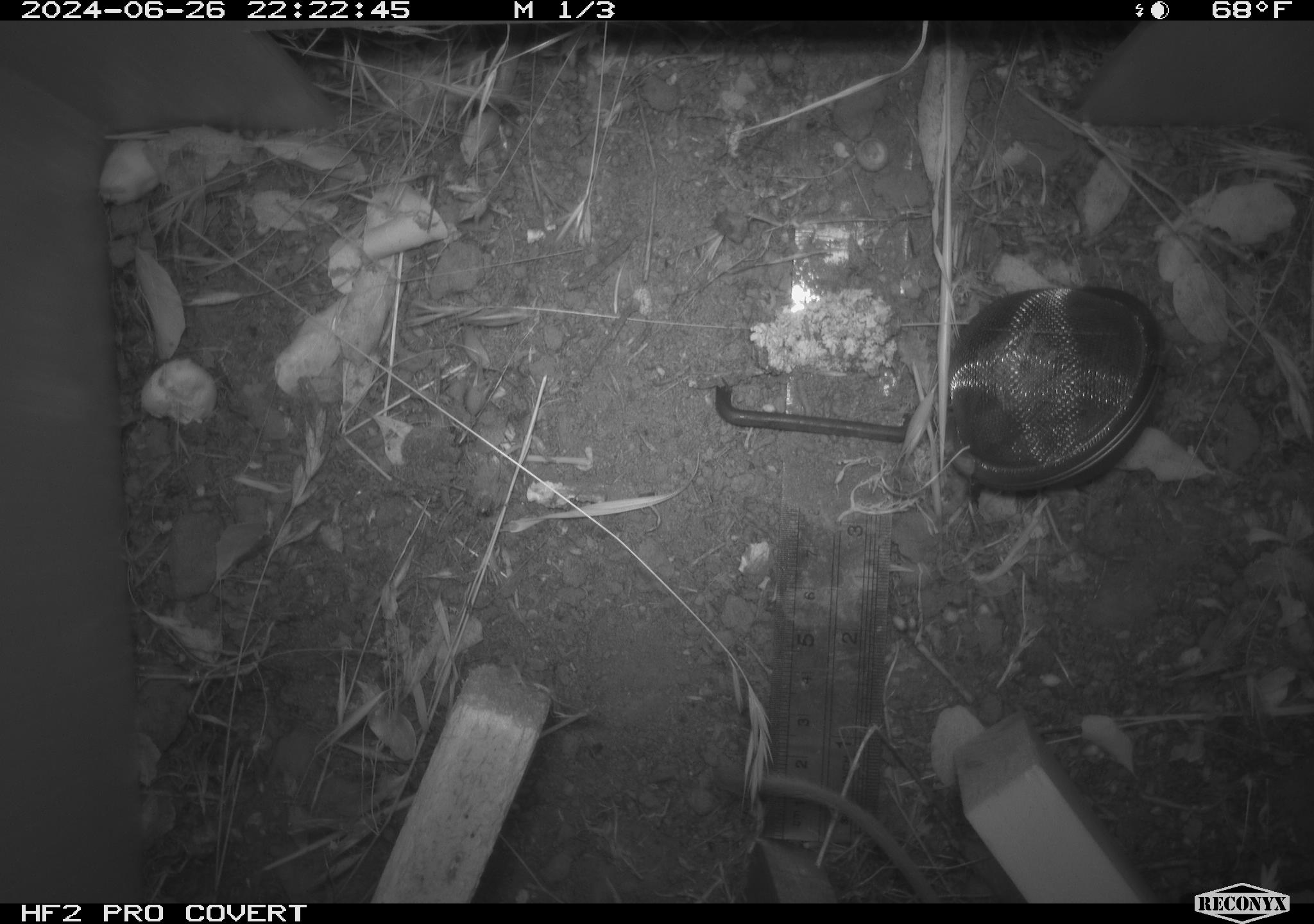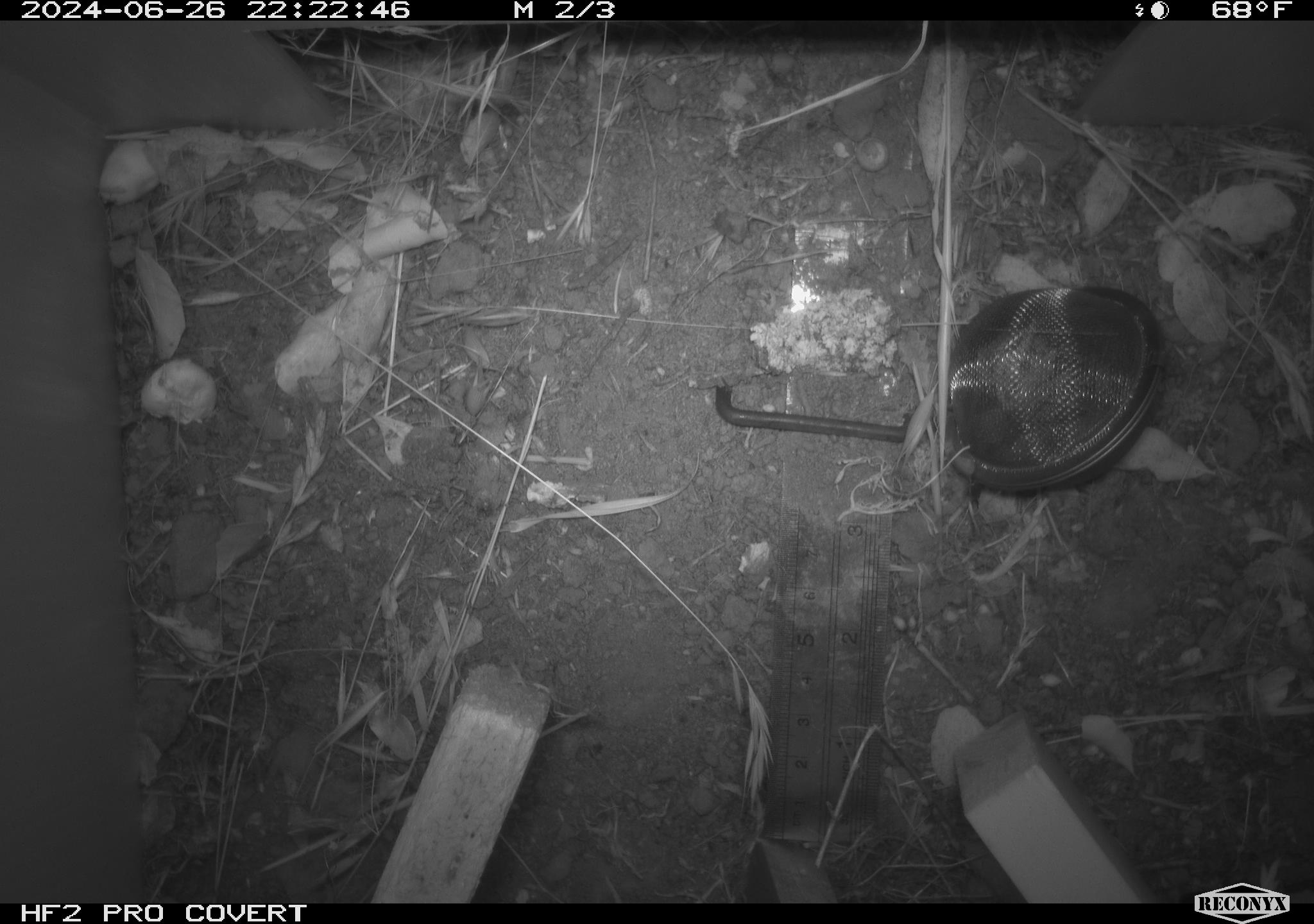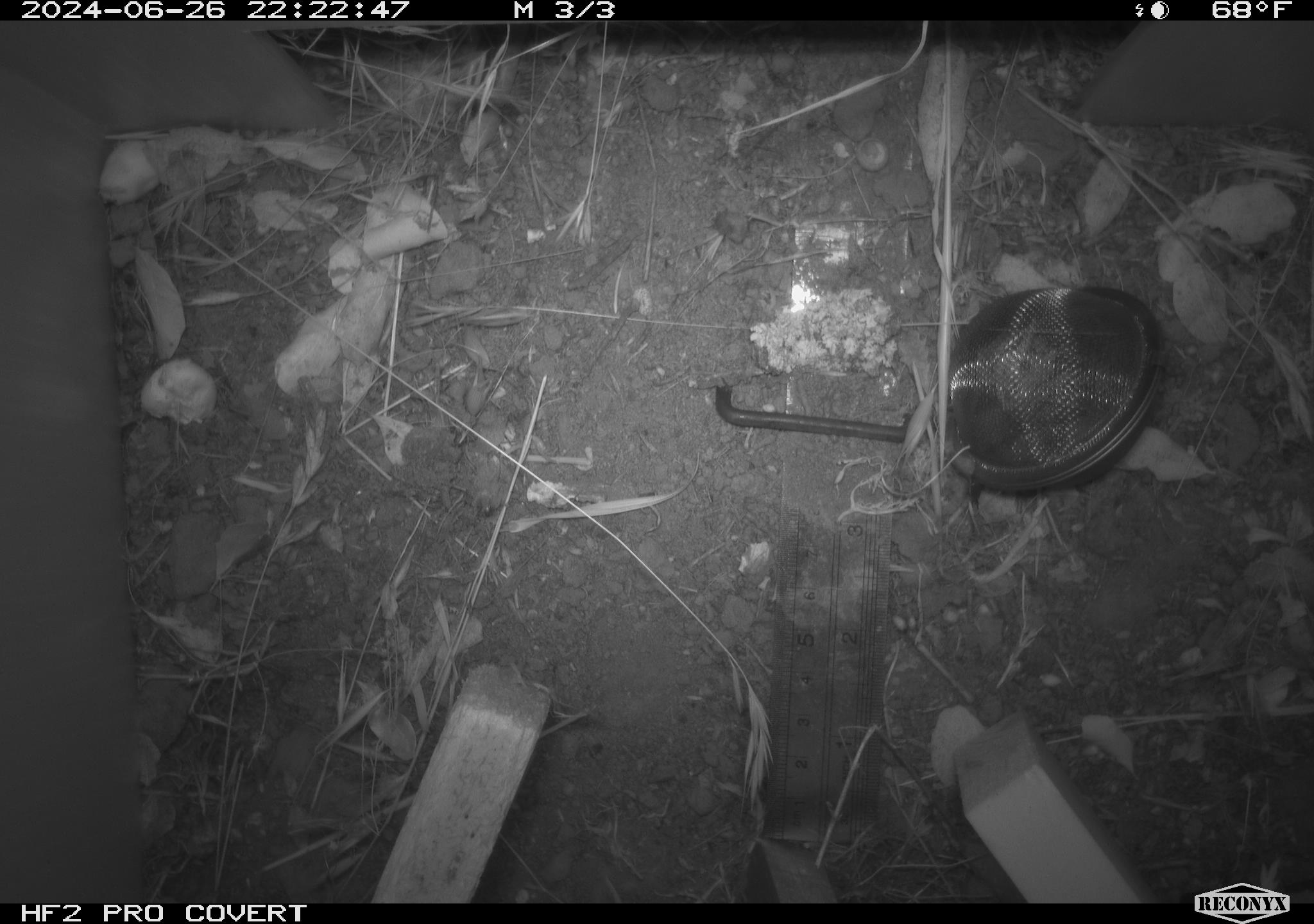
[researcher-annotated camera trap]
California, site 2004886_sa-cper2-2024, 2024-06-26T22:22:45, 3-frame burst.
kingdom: Animalia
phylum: Chordata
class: Mammalia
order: Rodentia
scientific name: Rodentia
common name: rodent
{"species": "rodent (Rodentia)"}